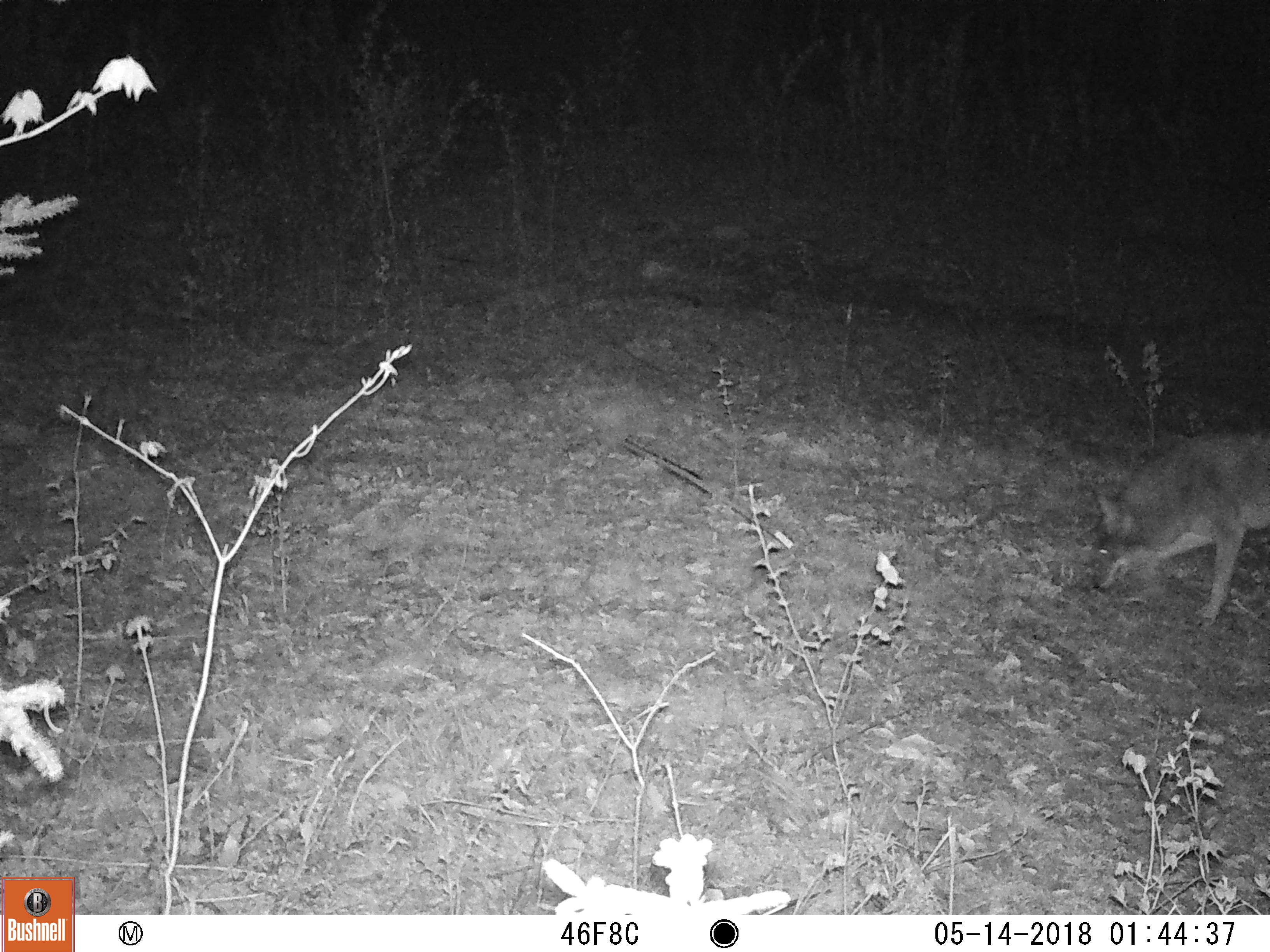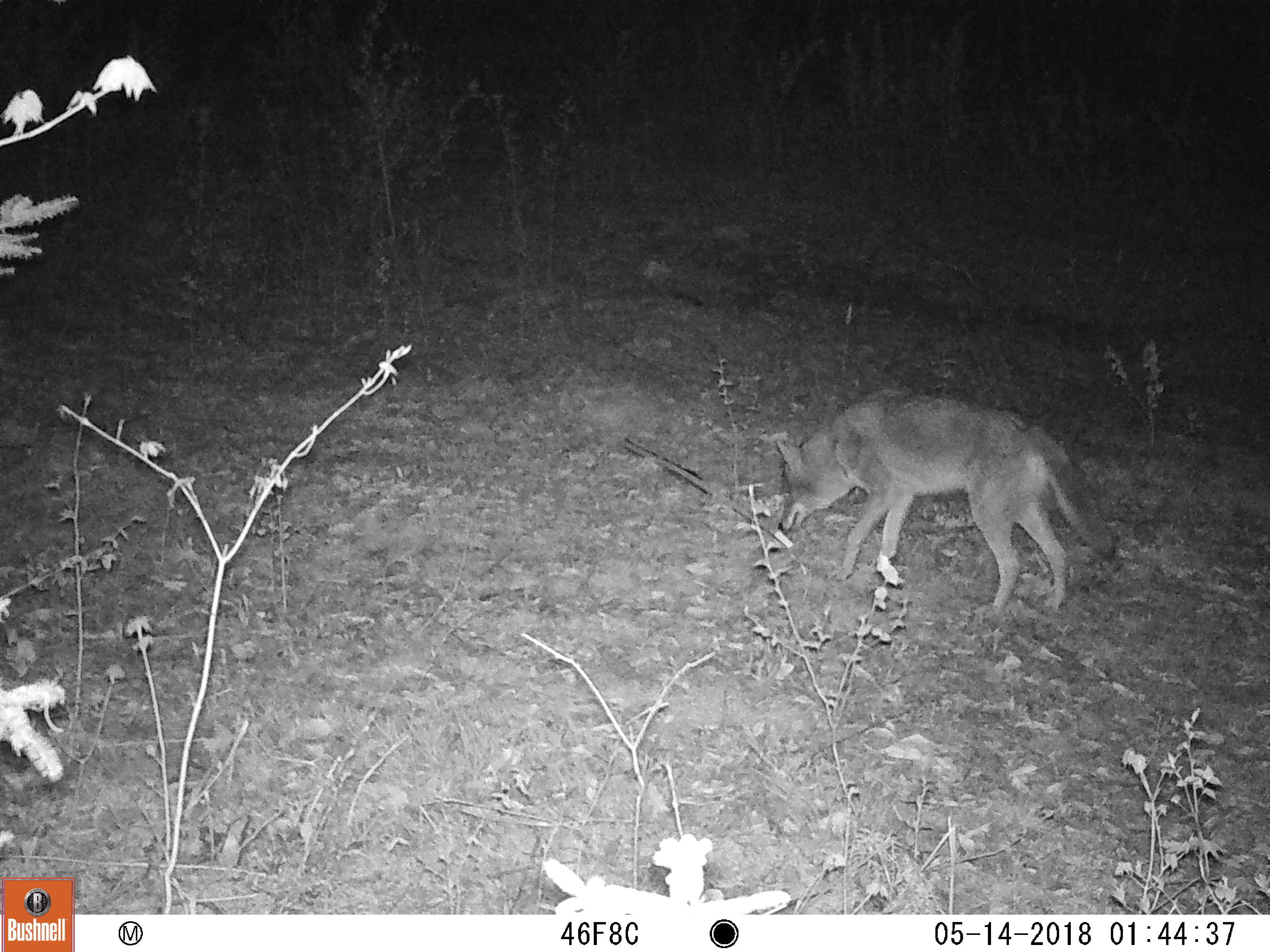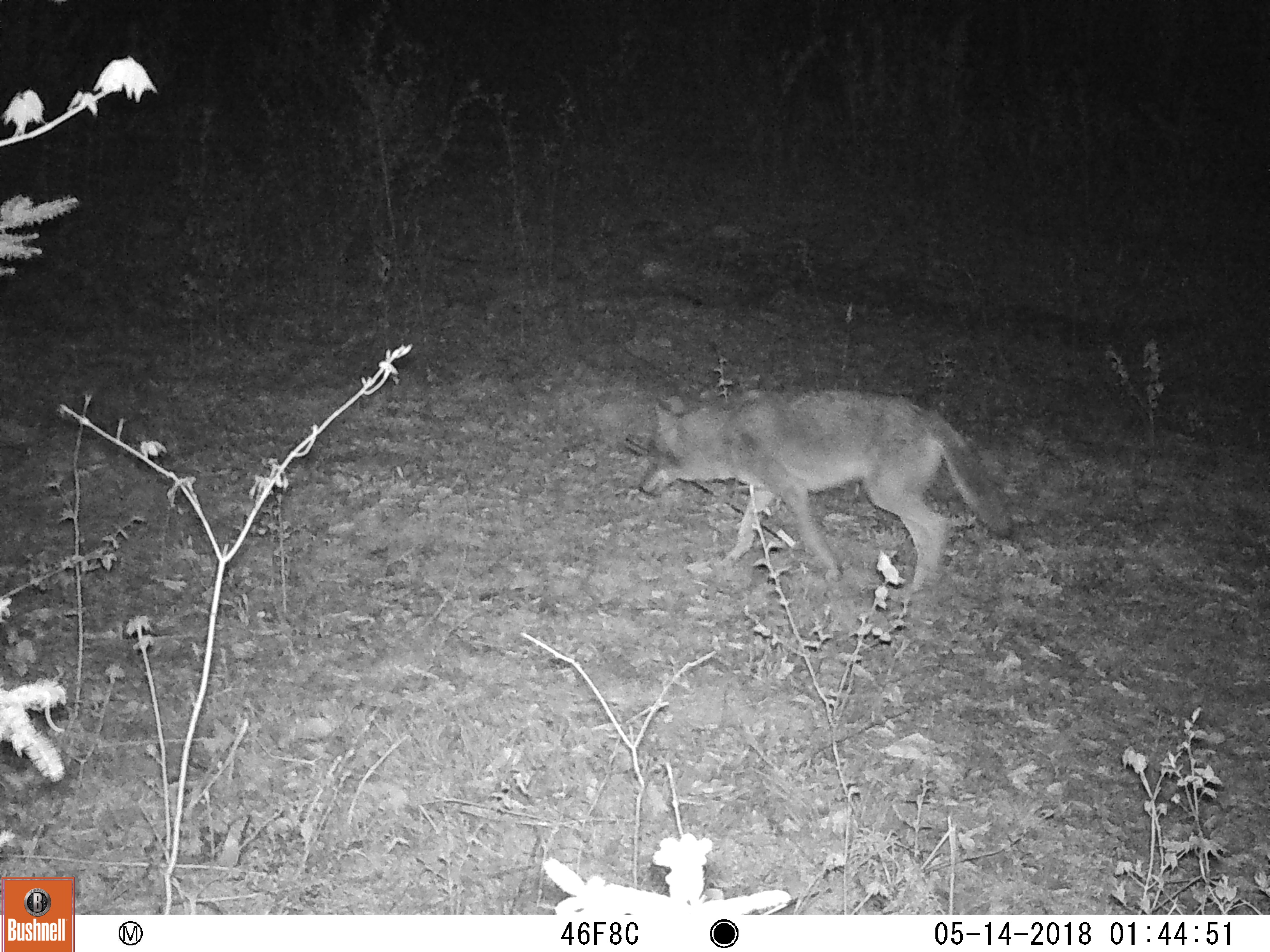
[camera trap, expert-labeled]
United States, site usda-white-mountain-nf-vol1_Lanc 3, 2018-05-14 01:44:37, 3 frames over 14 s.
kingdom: Animalia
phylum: Chordata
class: Mammalia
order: Carnivora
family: Canidae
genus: Canis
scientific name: Canis latrans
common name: coyote